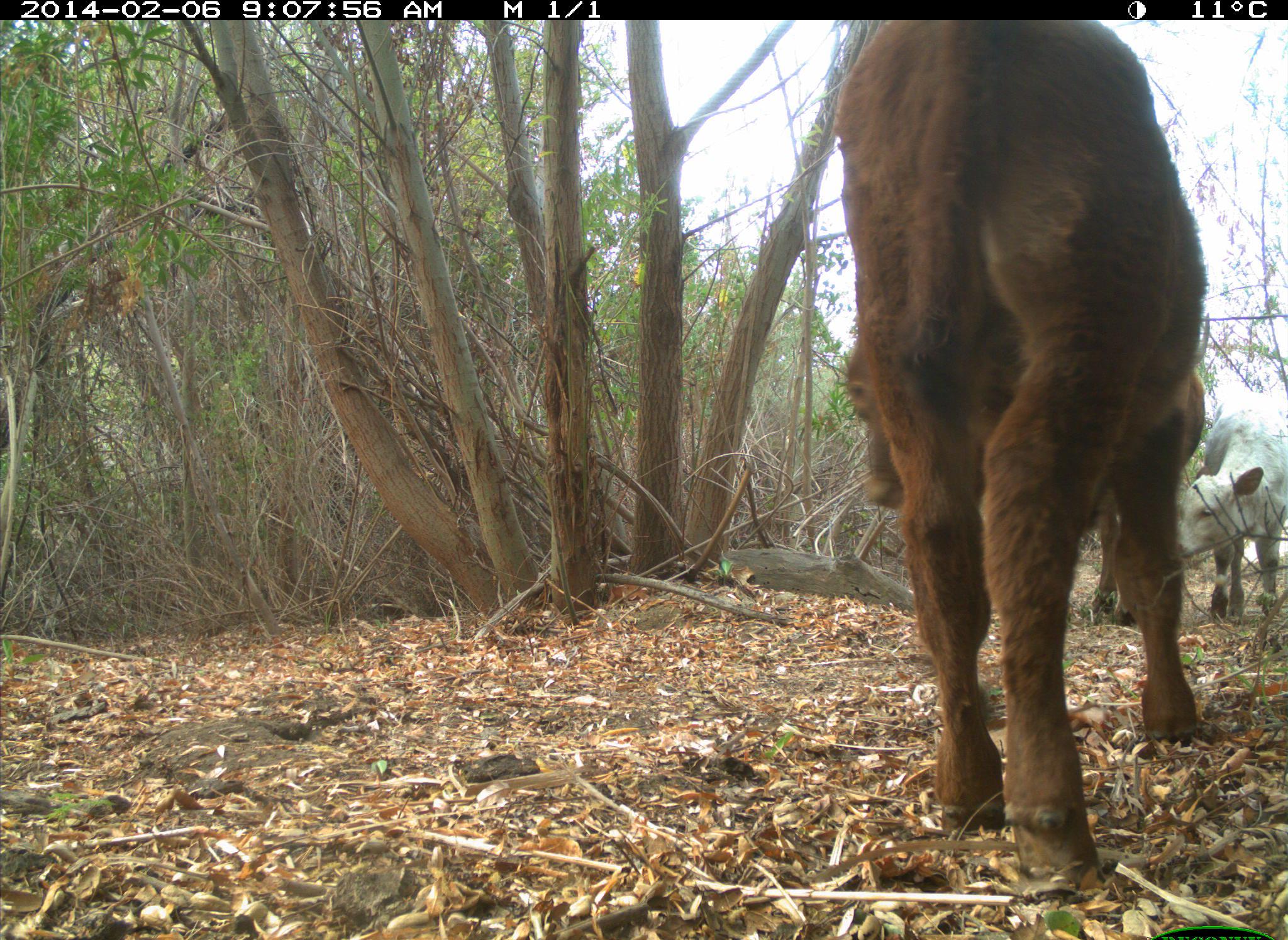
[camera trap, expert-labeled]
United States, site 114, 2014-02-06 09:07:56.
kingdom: Animalia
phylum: Chordata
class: Mammalia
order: Artiodactyla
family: Bovidae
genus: Bos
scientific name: Bos taurus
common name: cow